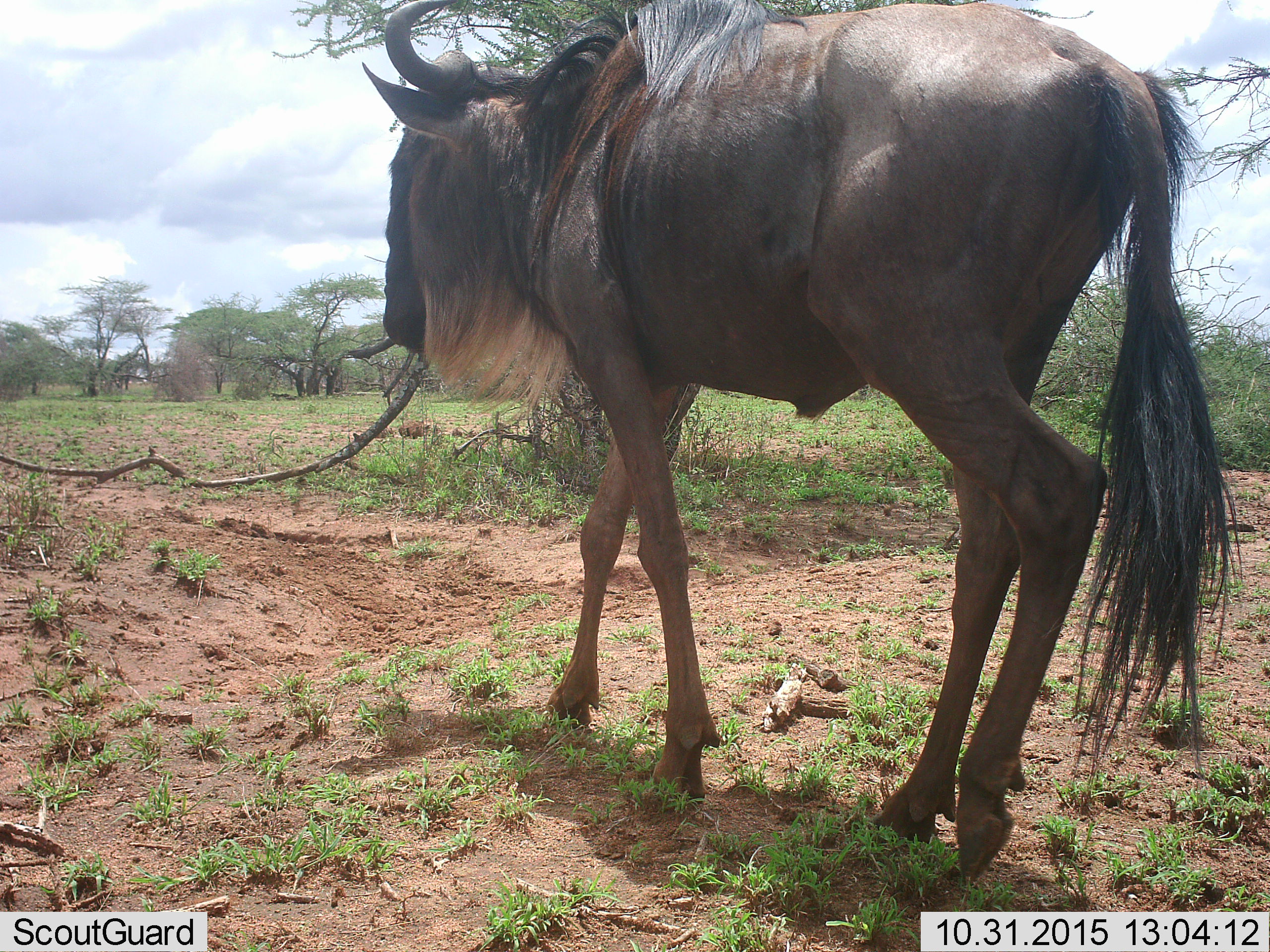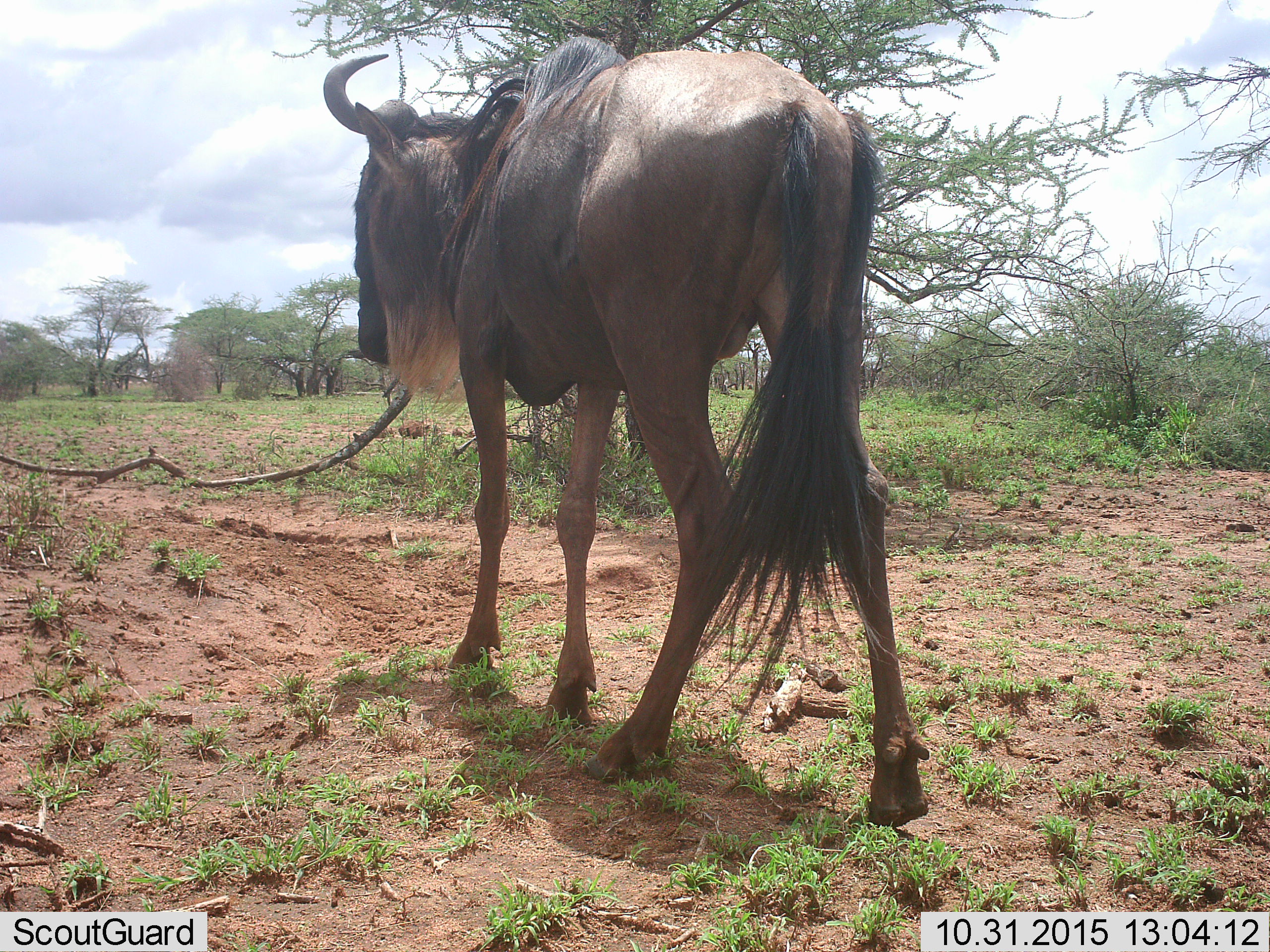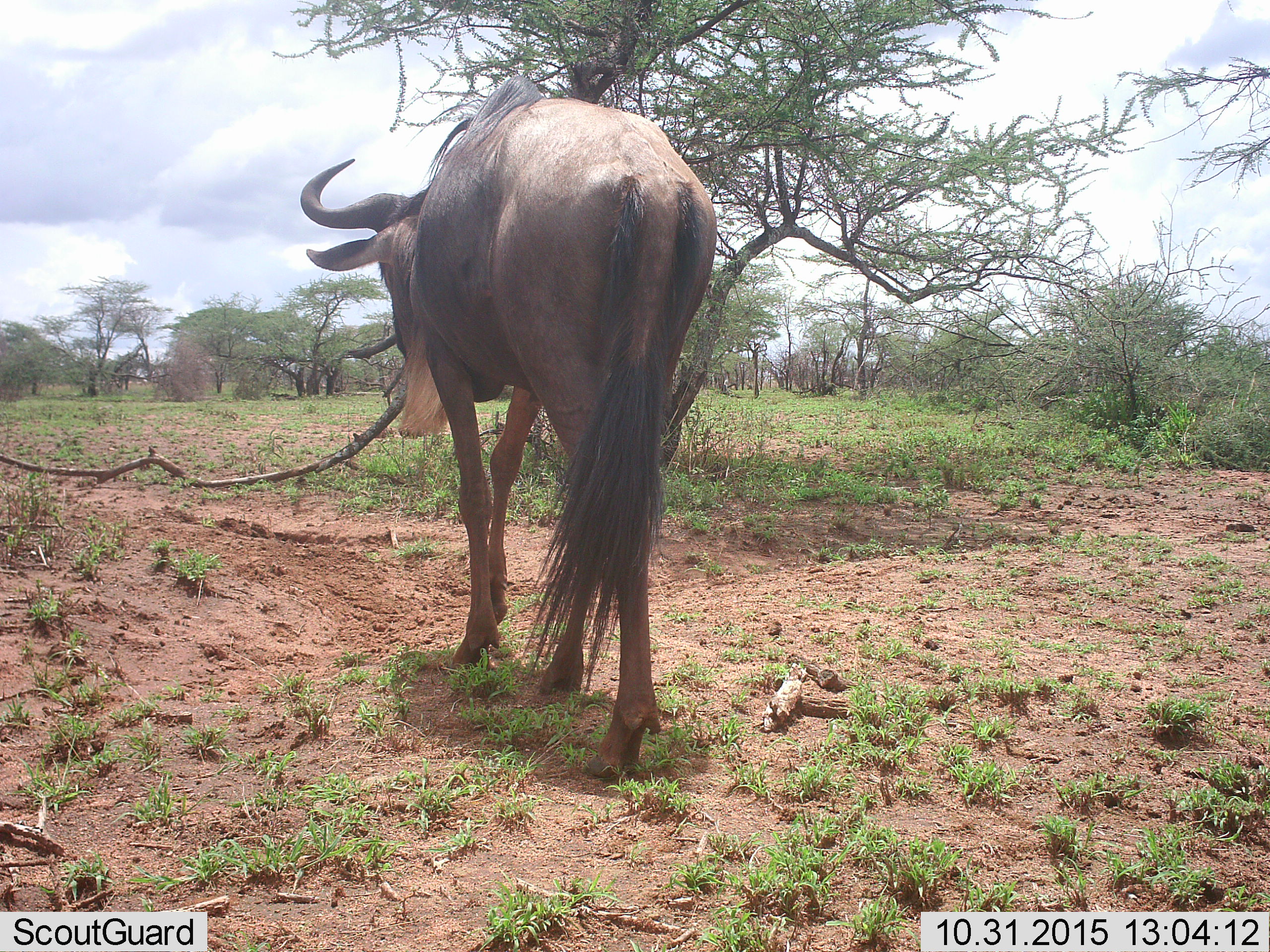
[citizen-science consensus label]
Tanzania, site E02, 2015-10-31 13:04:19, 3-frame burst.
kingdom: Animalia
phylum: Chordata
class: Mammalia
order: Artiodactyla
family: Bovidae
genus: Connochaetes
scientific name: Connochaetes taurinus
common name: blue wildebeest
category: wildebeest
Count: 1.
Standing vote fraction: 11%.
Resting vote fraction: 0%.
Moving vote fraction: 94%.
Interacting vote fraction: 0%.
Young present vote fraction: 0%.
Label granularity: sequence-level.